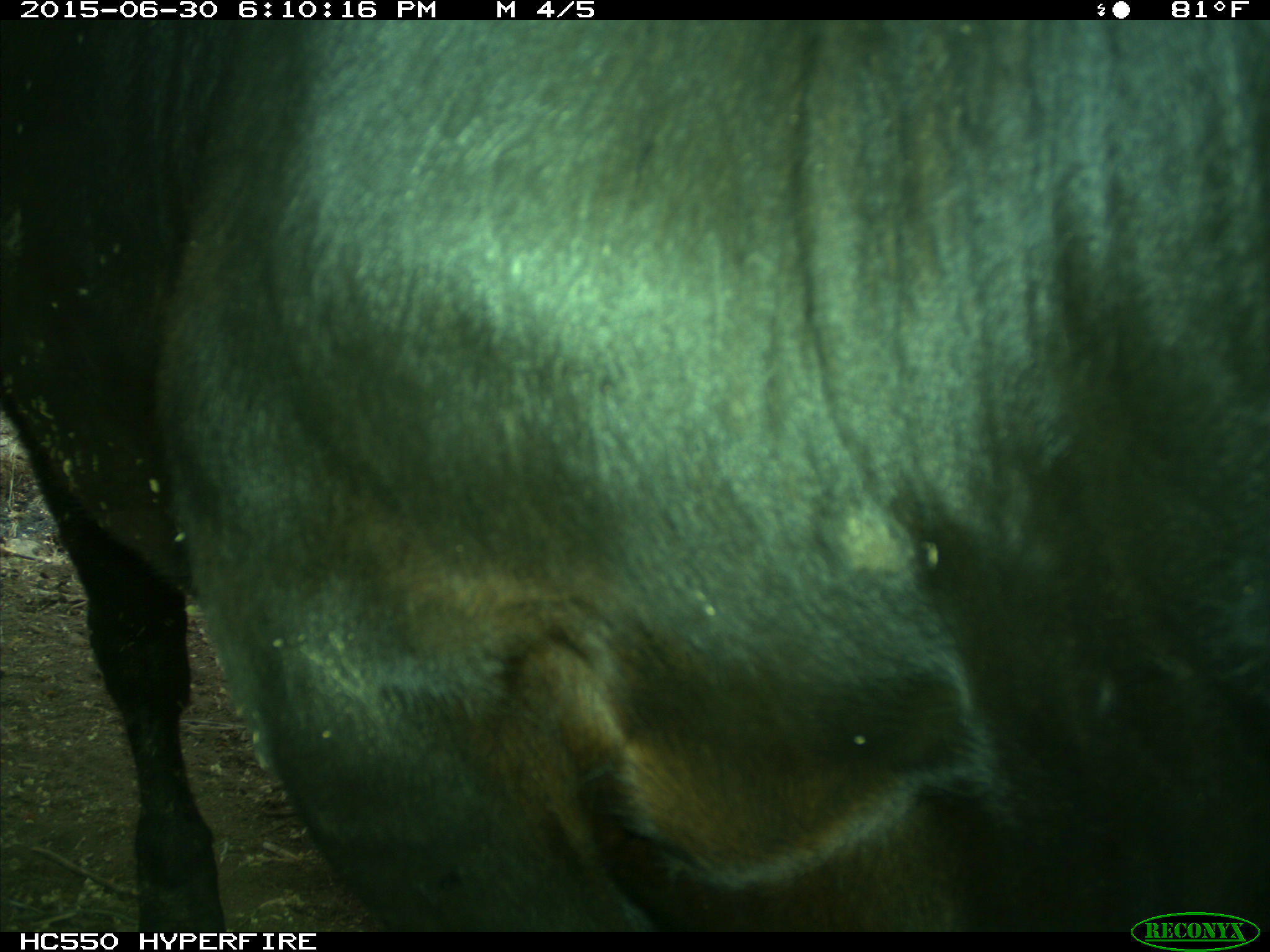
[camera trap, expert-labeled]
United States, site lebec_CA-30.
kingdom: Animalia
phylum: Chordata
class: Mammalia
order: Artiodactyla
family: Bovidae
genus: Bos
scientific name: Bos taurus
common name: domestic cow